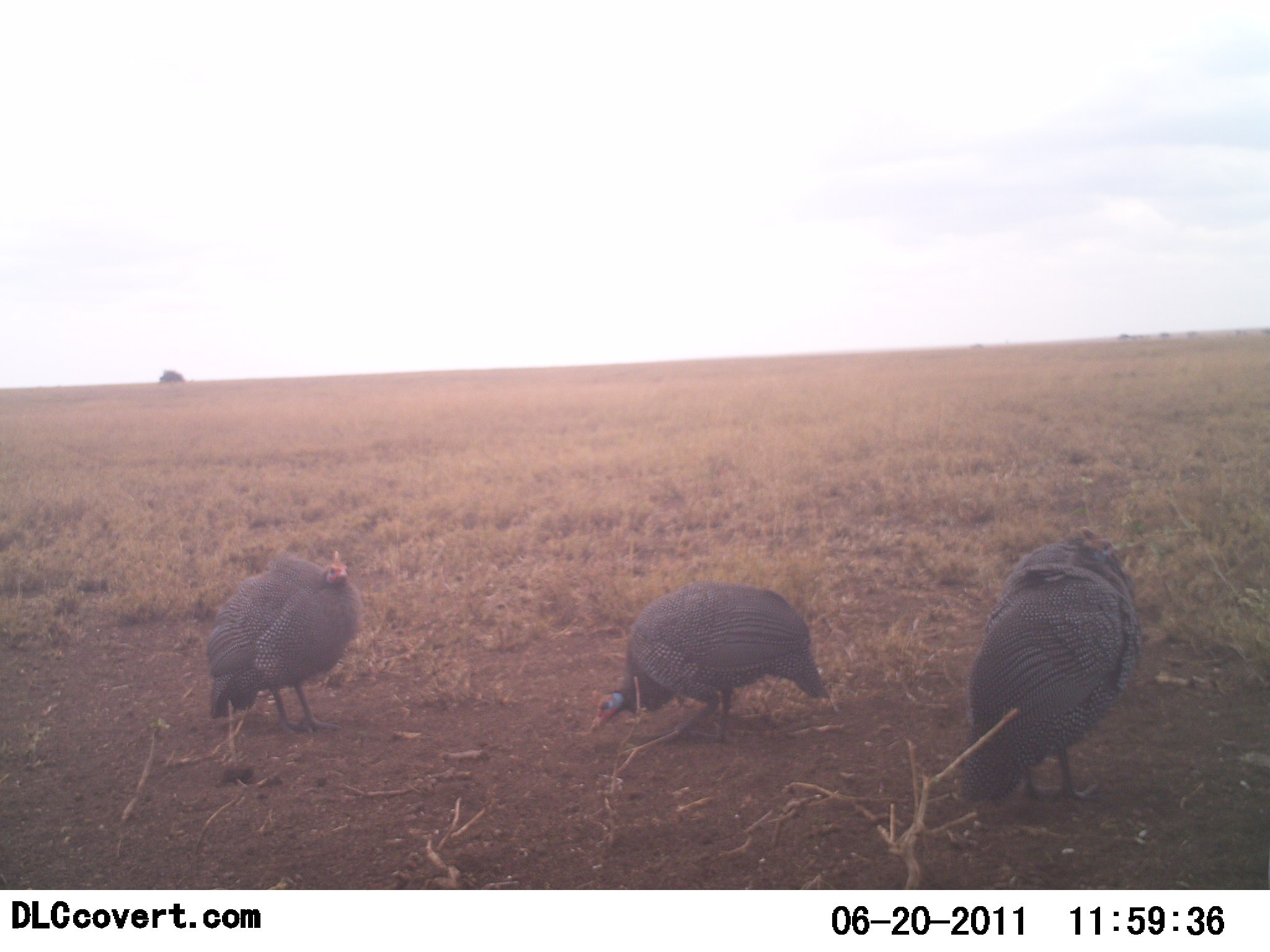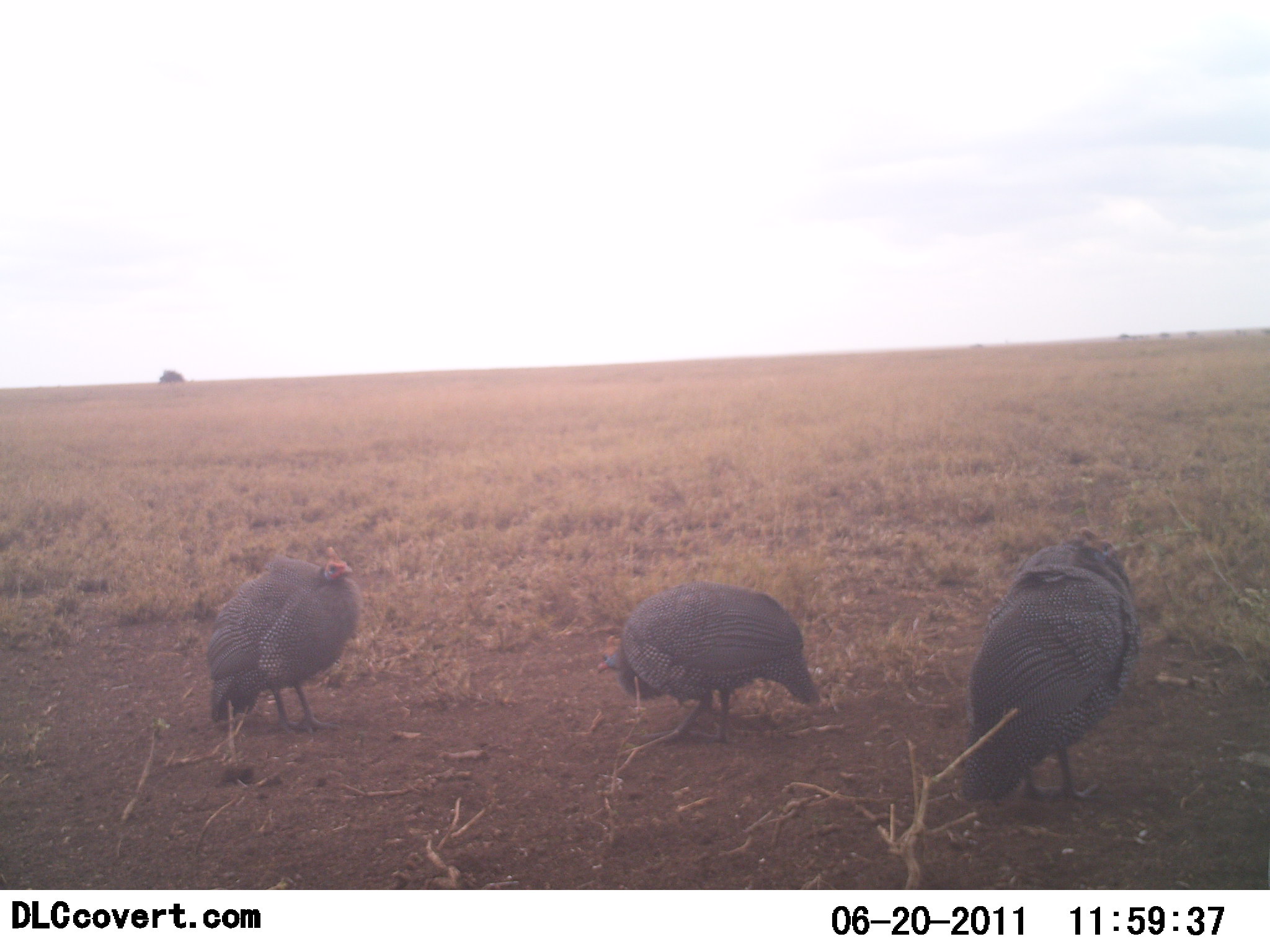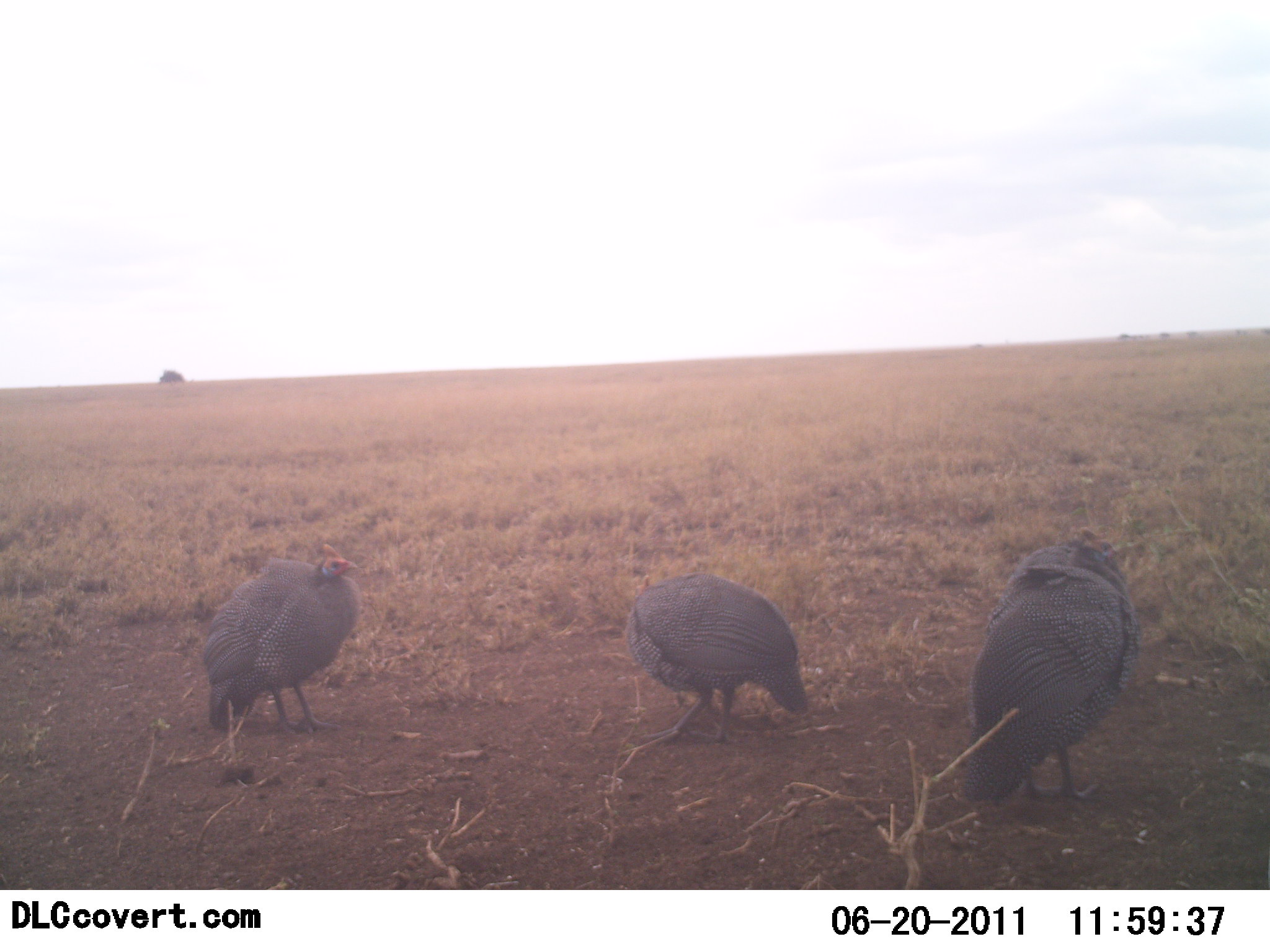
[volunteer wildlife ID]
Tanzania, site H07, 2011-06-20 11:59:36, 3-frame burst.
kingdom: Animalia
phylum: Chordata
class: Aves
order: Galliformes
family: Numididae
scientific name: Numididae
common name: guinea fowl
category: guineafowl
Guineafowl (guinea fowl) (Numididae), count 3. Behavior (volunteer vote fractions): standing 57%, resting 7%, moving 0%, interacting 0%. Young present (vote fraction): 0%. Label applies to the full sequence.